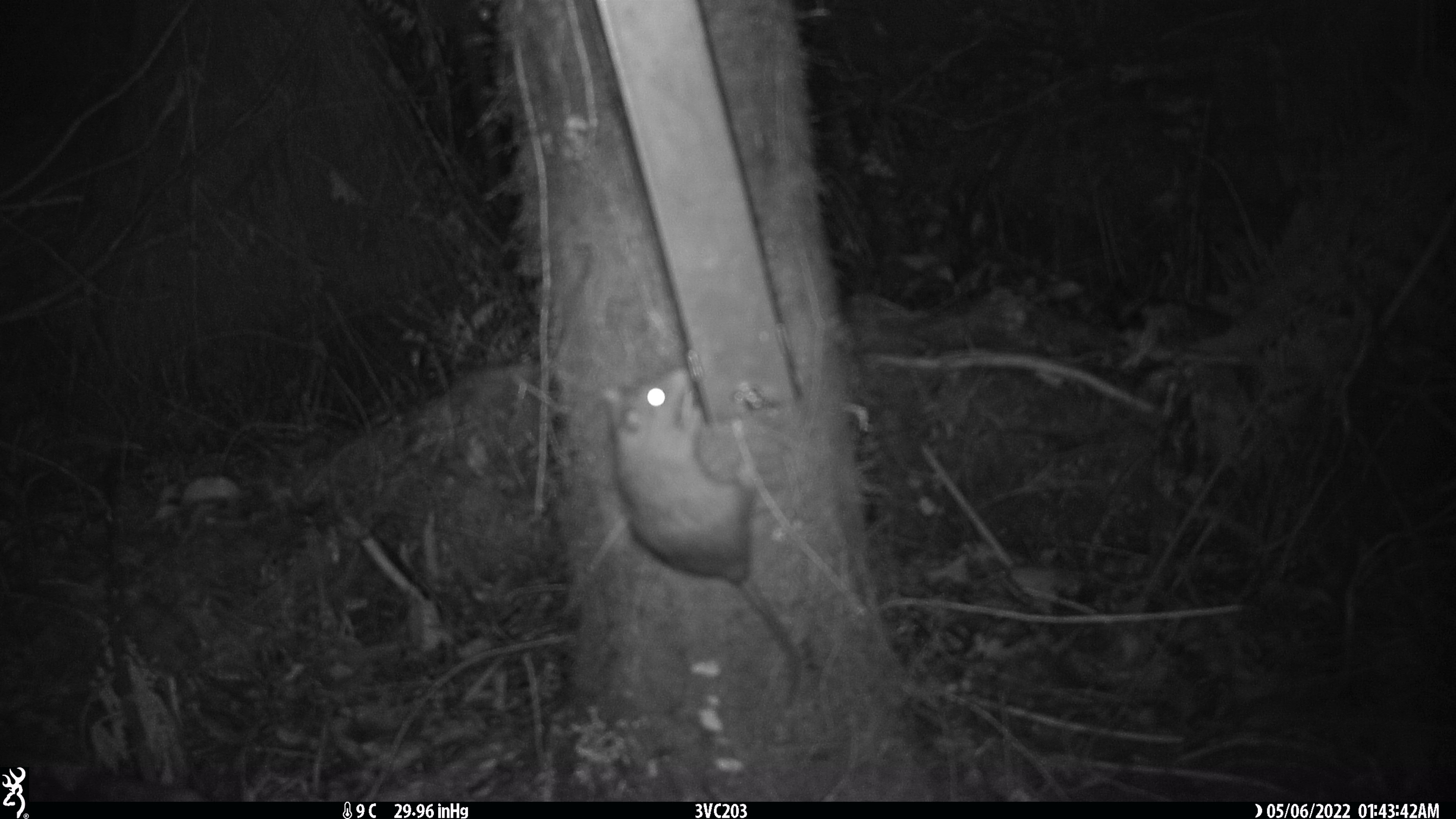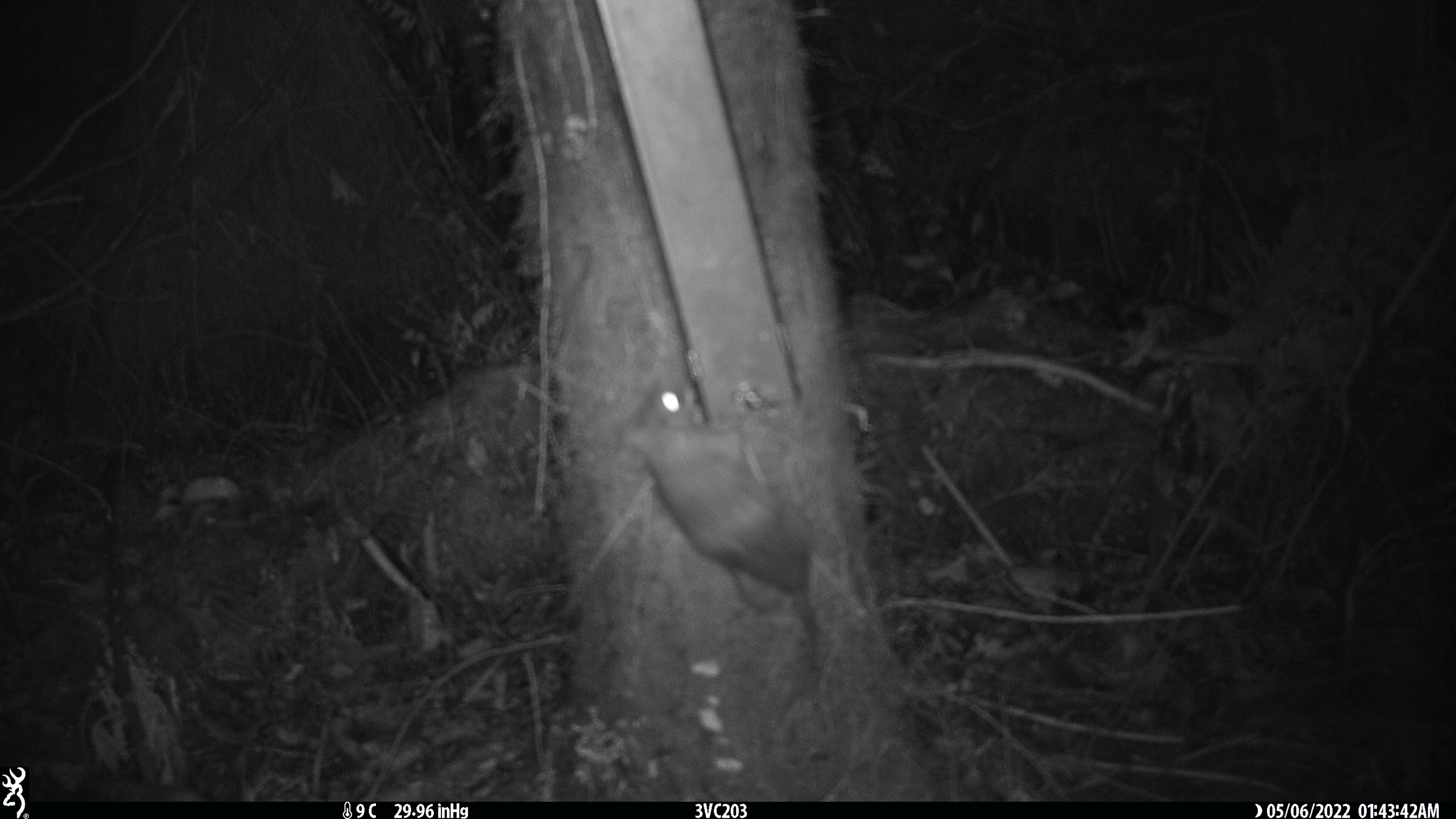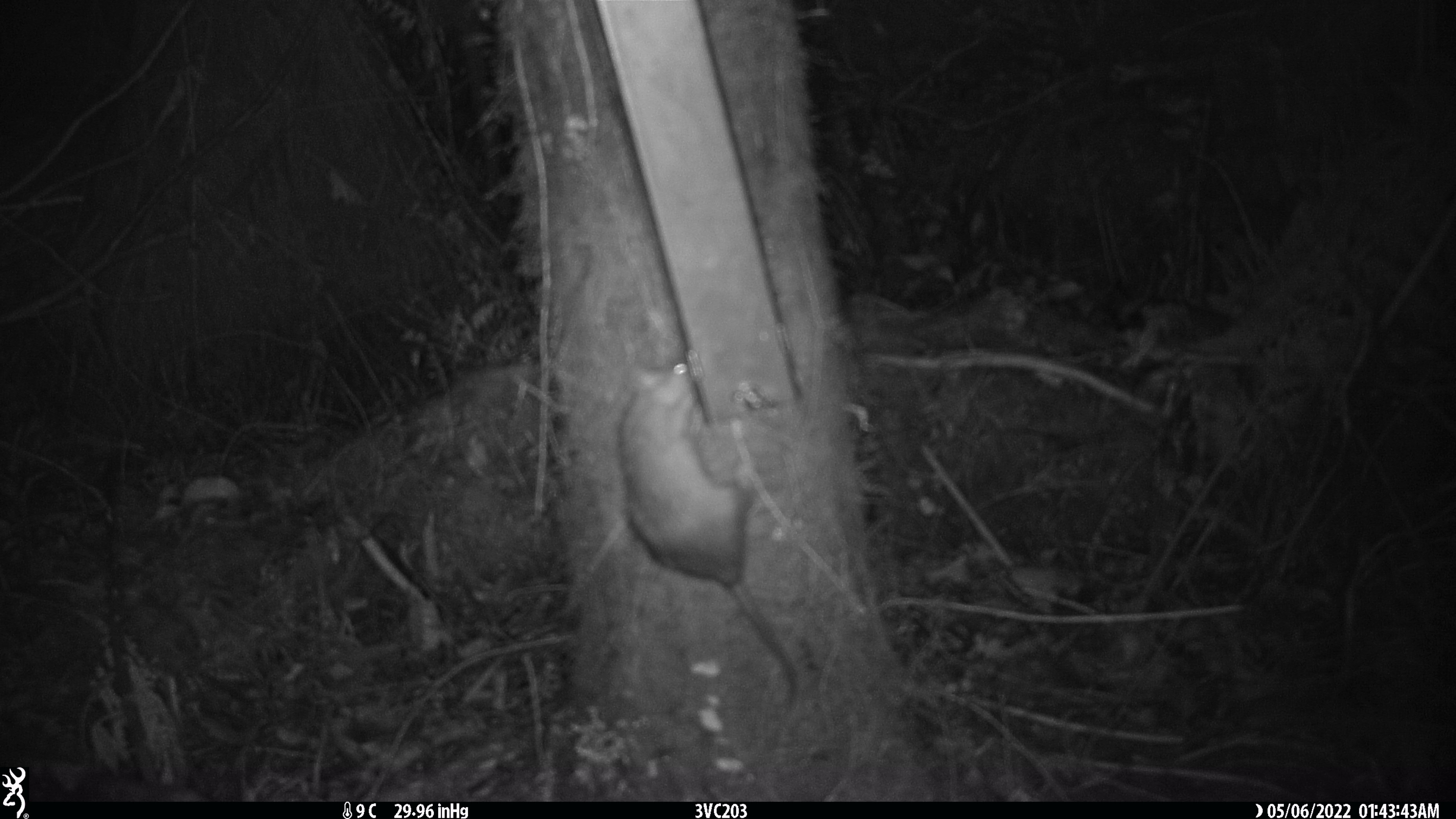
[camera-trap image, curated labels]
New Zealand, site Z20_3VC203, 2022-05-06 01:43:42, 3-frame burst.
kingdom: Animalia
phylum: Chordata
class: Mammalia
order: Rodentia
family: Muridae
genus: Rattus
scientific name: Rattus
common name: rat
Rat (Rattus).